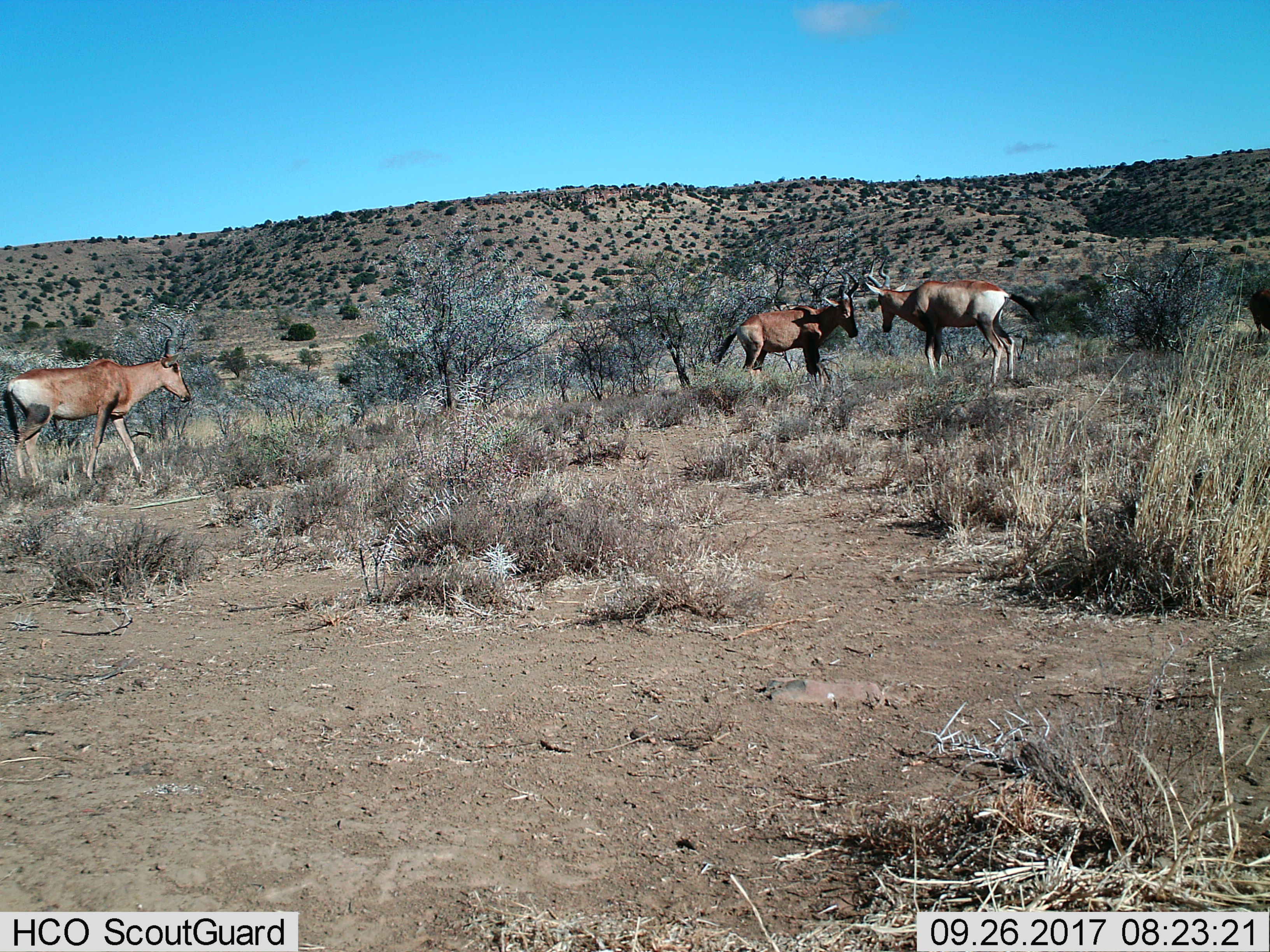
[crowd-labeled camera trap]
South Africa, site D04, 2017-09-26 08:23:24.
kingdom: Animalia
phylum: Chordata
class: Mammalia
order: Artiodactyla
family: Bovidae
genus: Alcelaphus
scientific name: Alcelaphus buselaphus caama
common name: red hartebeest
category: hartebeestred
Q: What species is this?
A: Hartebeestred (red hartebeest) (Alcelaphus buselaphus caama).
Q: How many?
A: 3.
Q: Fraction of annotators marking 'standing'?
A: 86%.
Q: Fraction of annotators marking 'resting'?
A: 0%.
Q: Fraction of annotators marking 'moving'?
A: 57%.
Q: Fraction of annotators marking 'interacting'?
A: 43%.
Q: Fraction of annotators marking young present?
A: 0%.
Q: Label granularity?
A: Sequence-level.